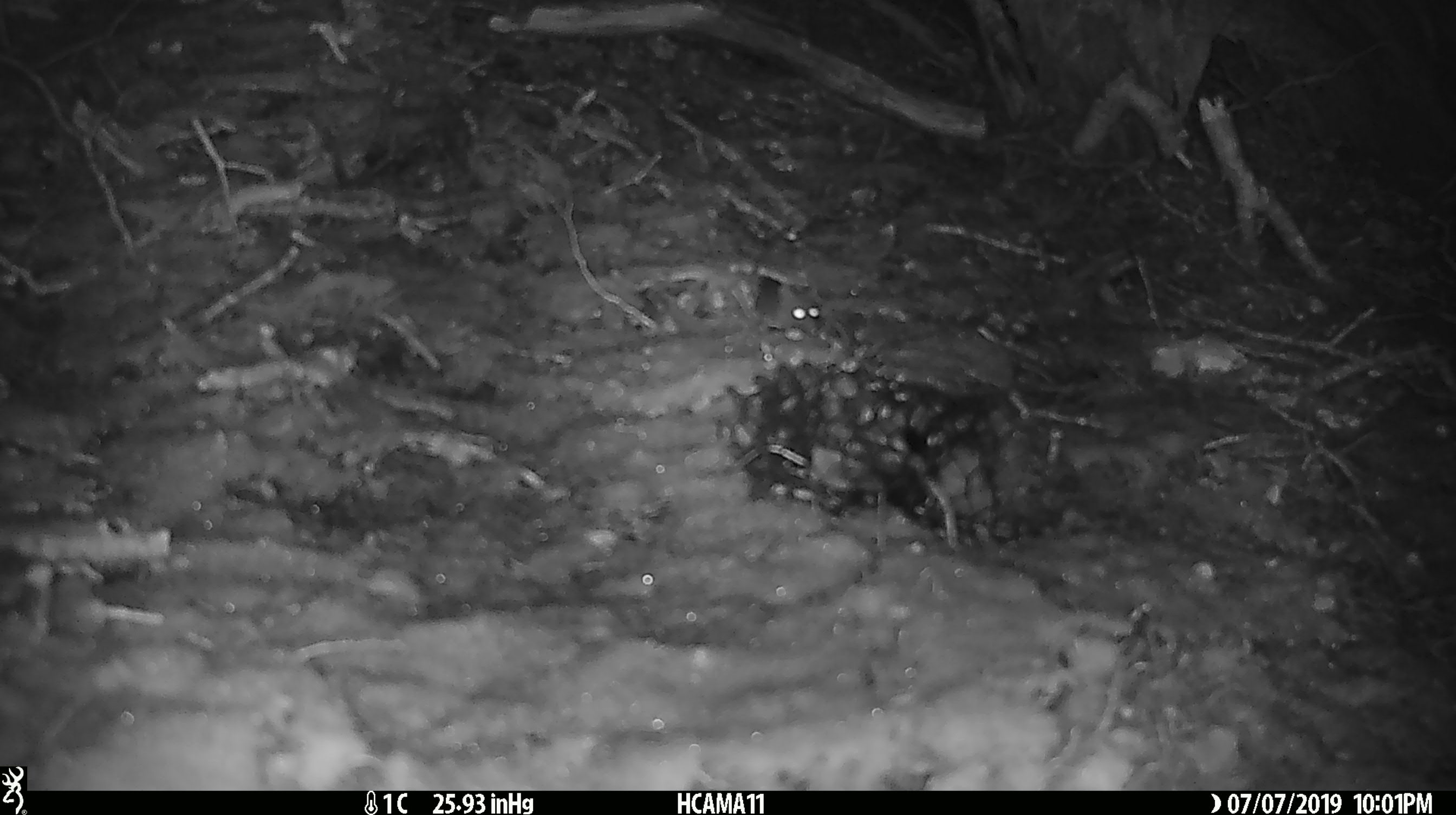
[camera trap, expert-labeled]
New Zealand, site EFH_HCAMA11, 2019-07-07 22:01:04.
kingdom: Animalia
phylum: Chordata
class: Mammalia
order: Rodentia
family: Muridae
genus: Mus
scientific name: Mus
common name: mouse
Mouse (Mus).